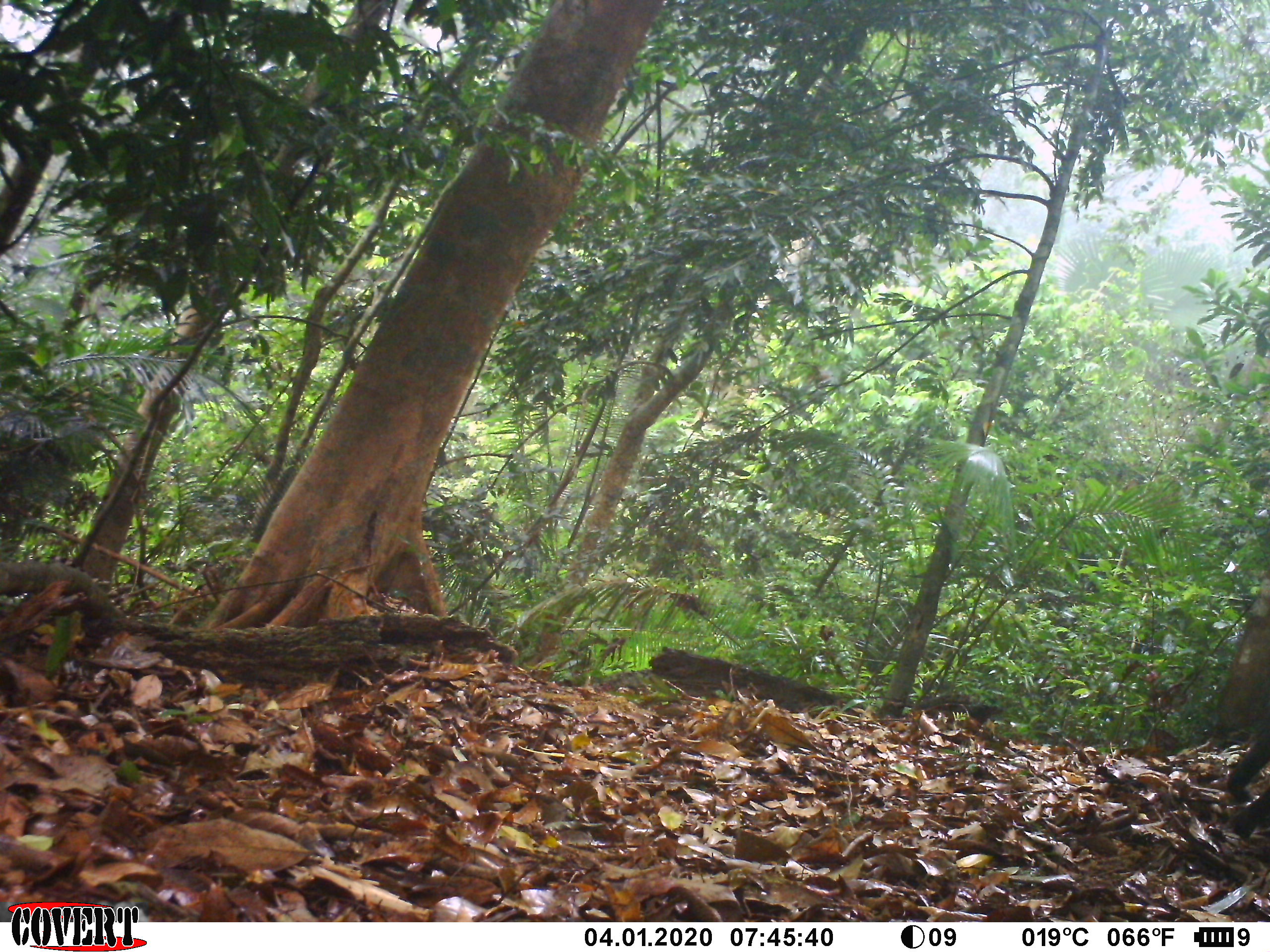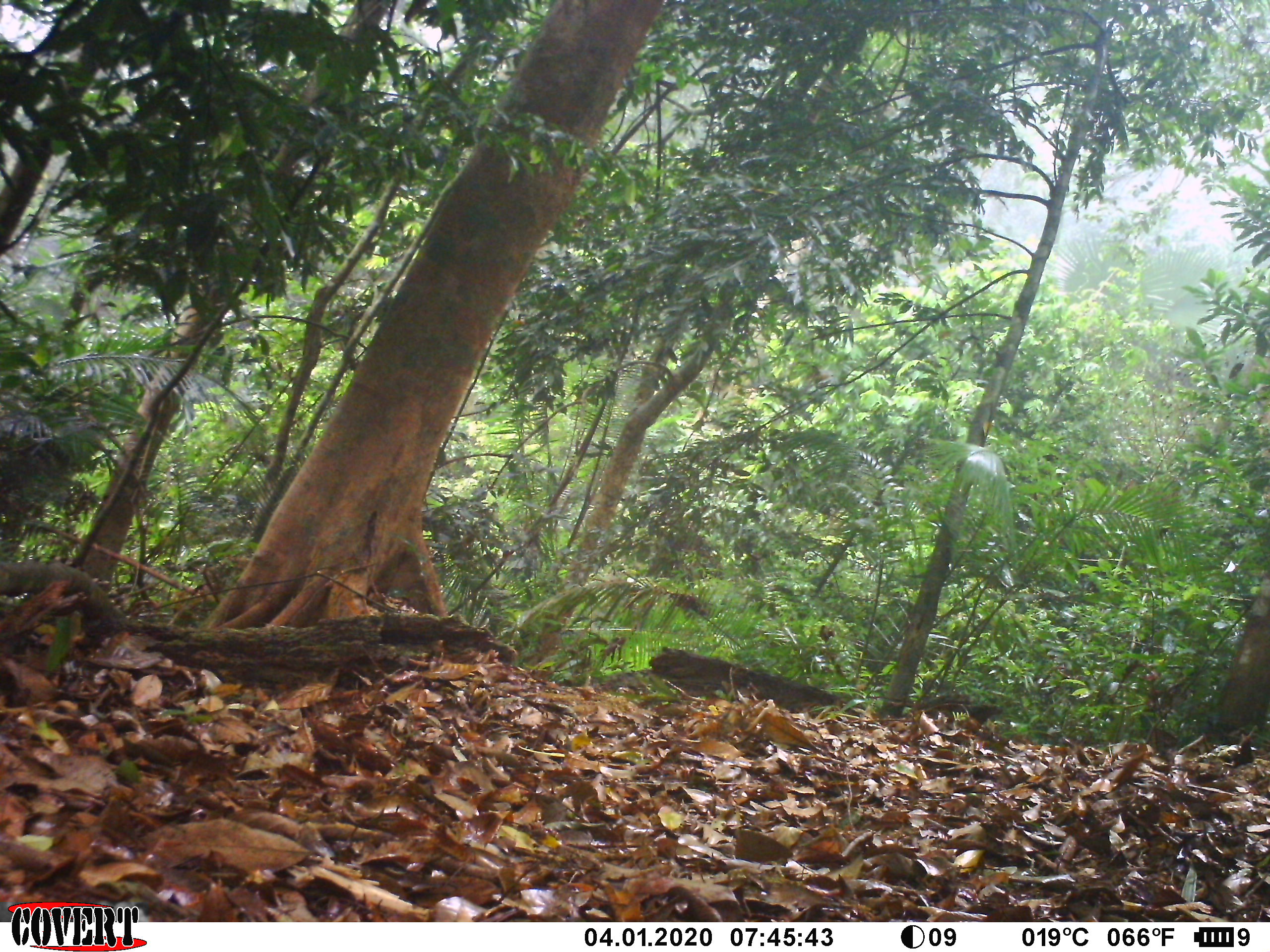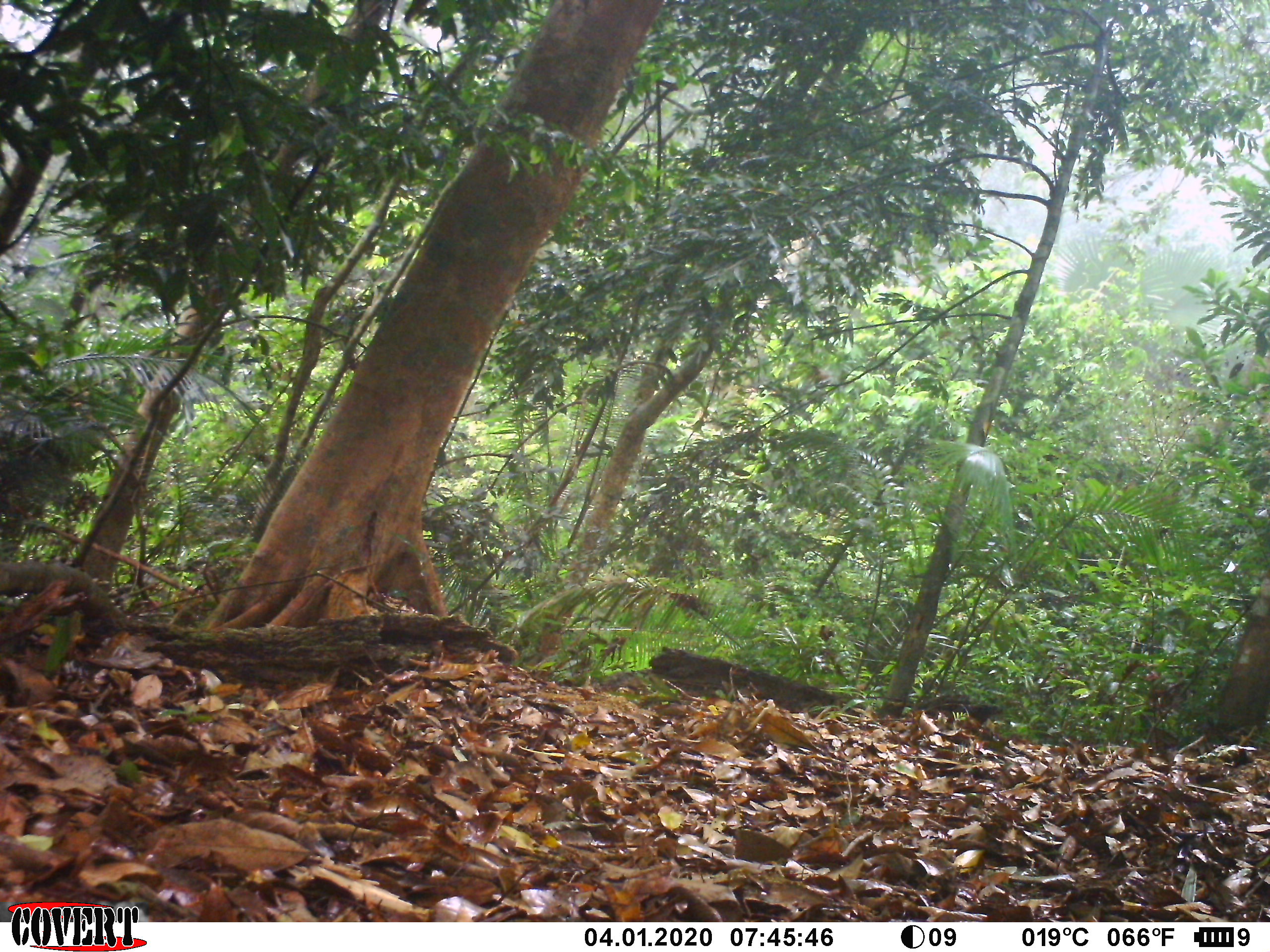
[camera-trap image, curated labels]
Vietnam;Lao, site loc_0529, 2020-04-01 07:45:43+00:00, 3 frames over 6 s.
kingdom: Animalia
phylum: Chordata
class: Mammalia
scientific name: Mammalia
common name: mammal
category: unidentified small mammal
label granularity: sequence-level